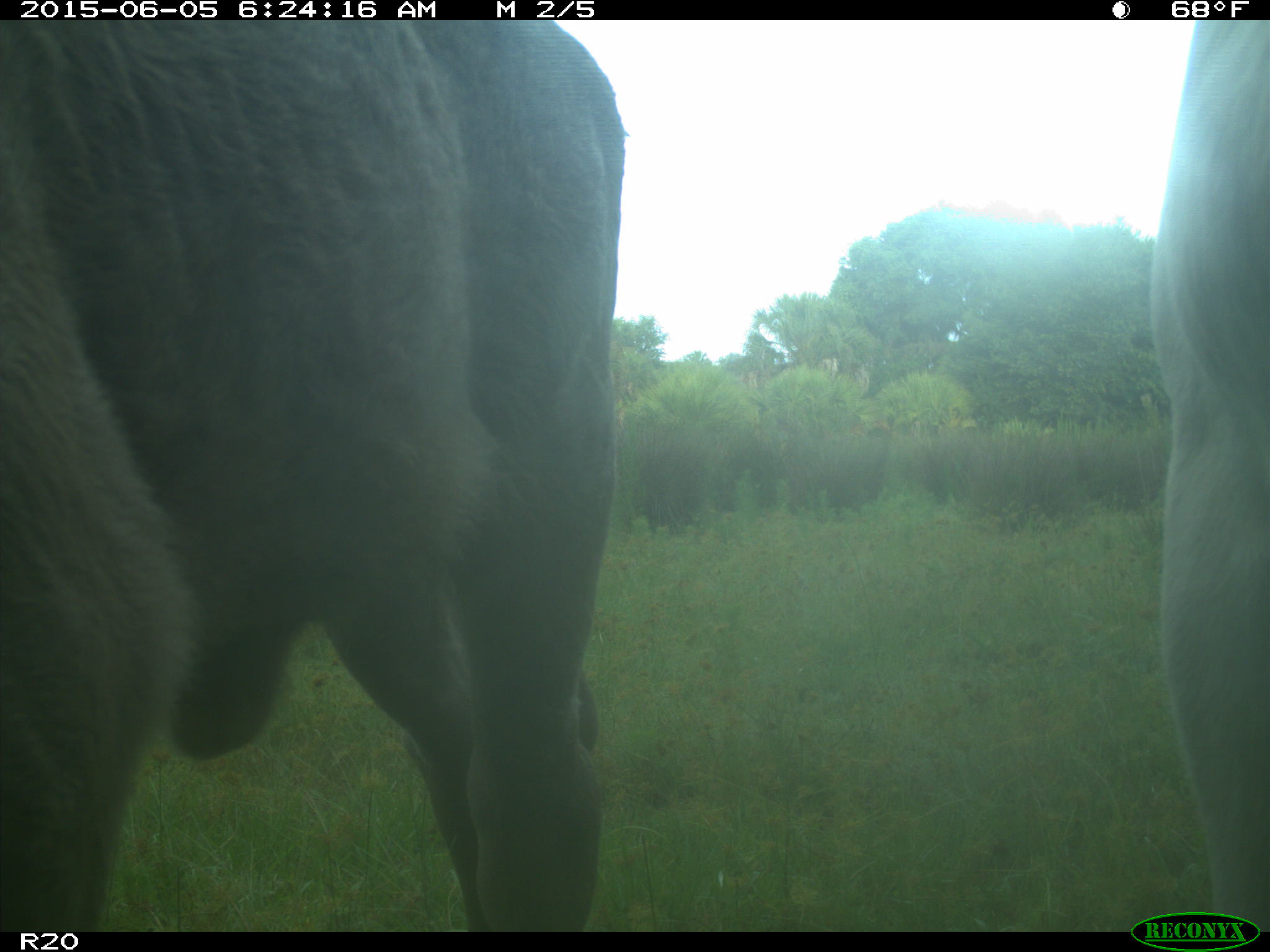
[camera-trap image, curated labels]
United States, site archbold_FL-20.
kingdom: Animalia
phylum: Chordata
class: Mammalia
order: Artiodactyla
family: Bovidae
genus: Bos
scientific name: Bos taurus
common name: domestic cow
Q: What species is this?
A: Bos taurus (domestic cow).